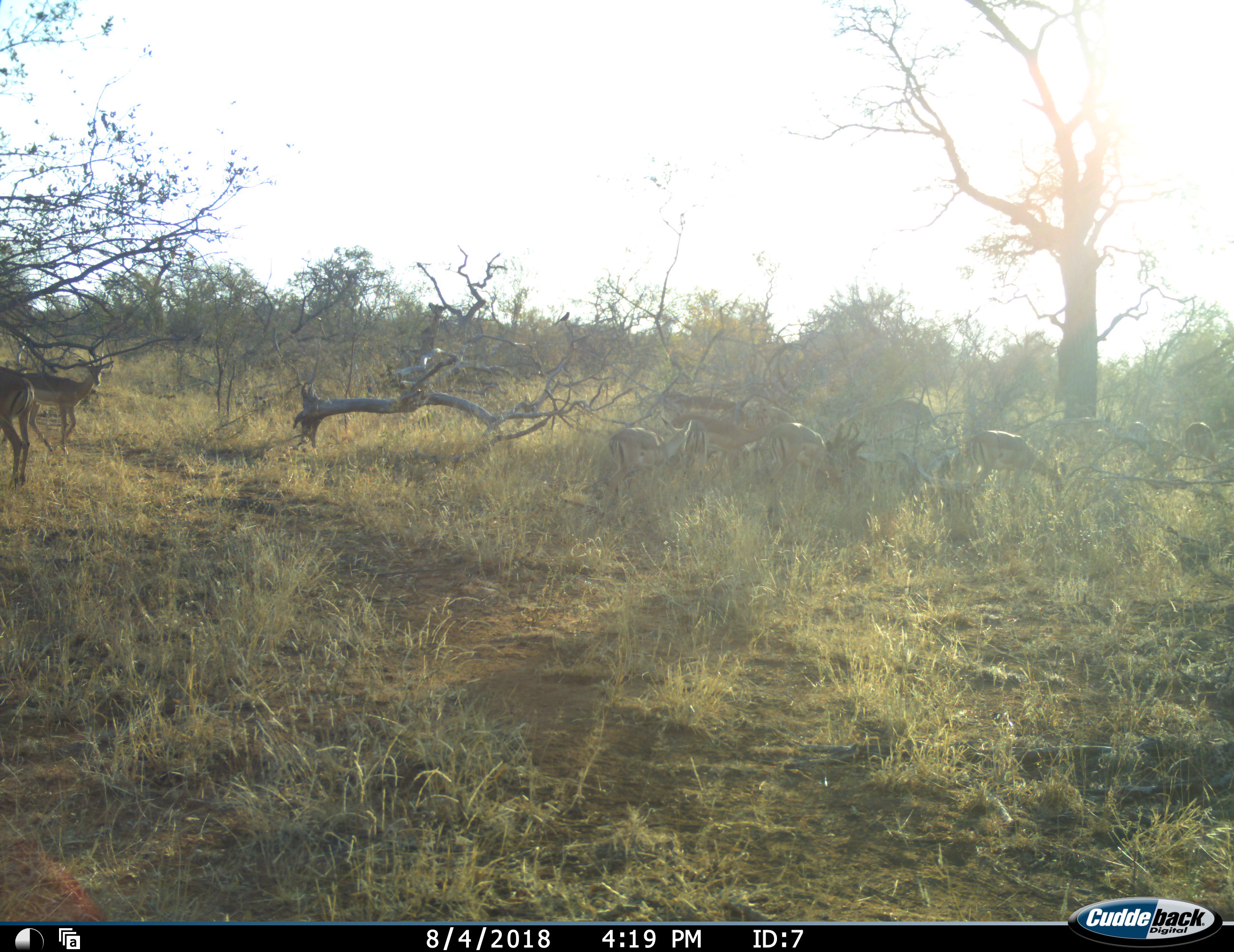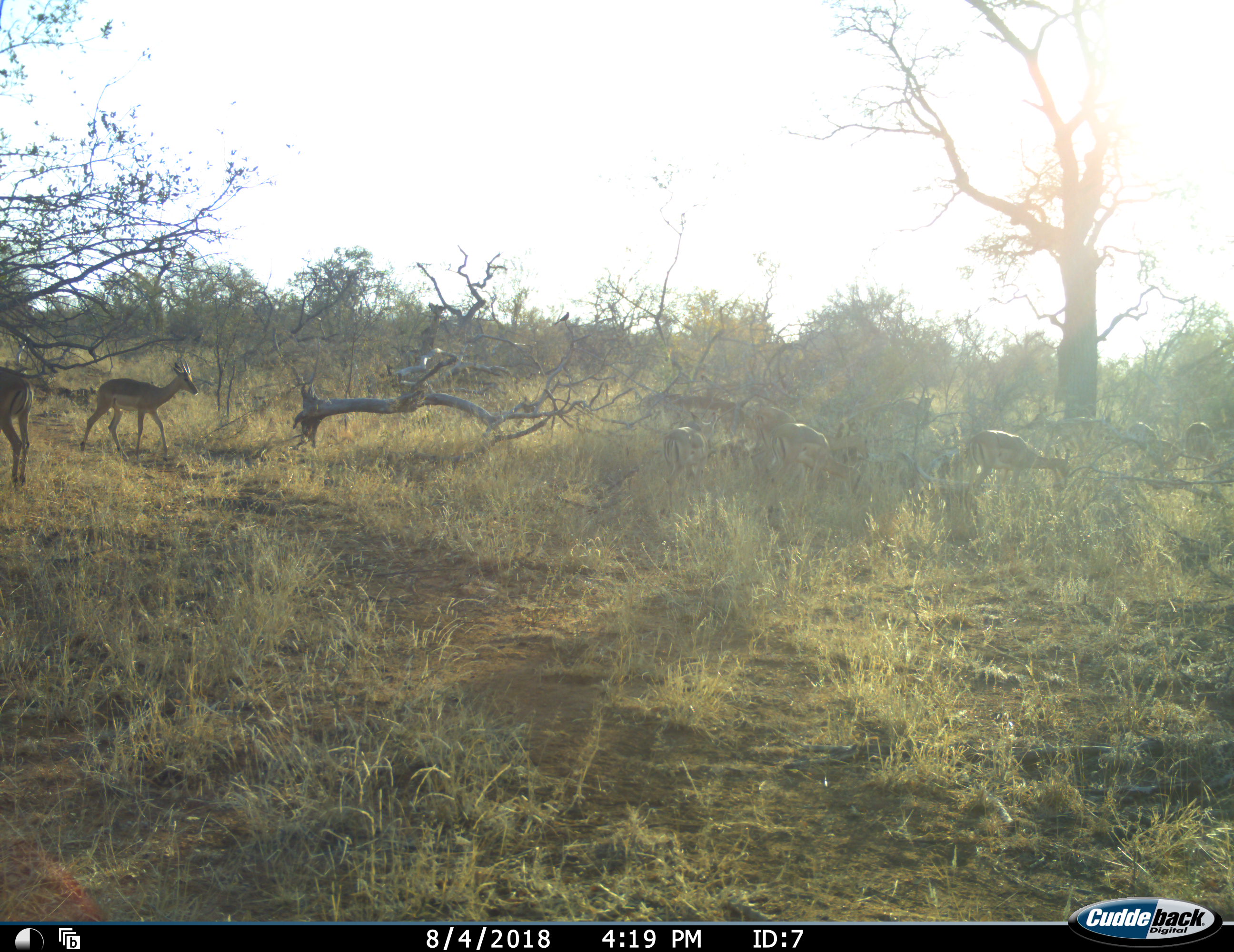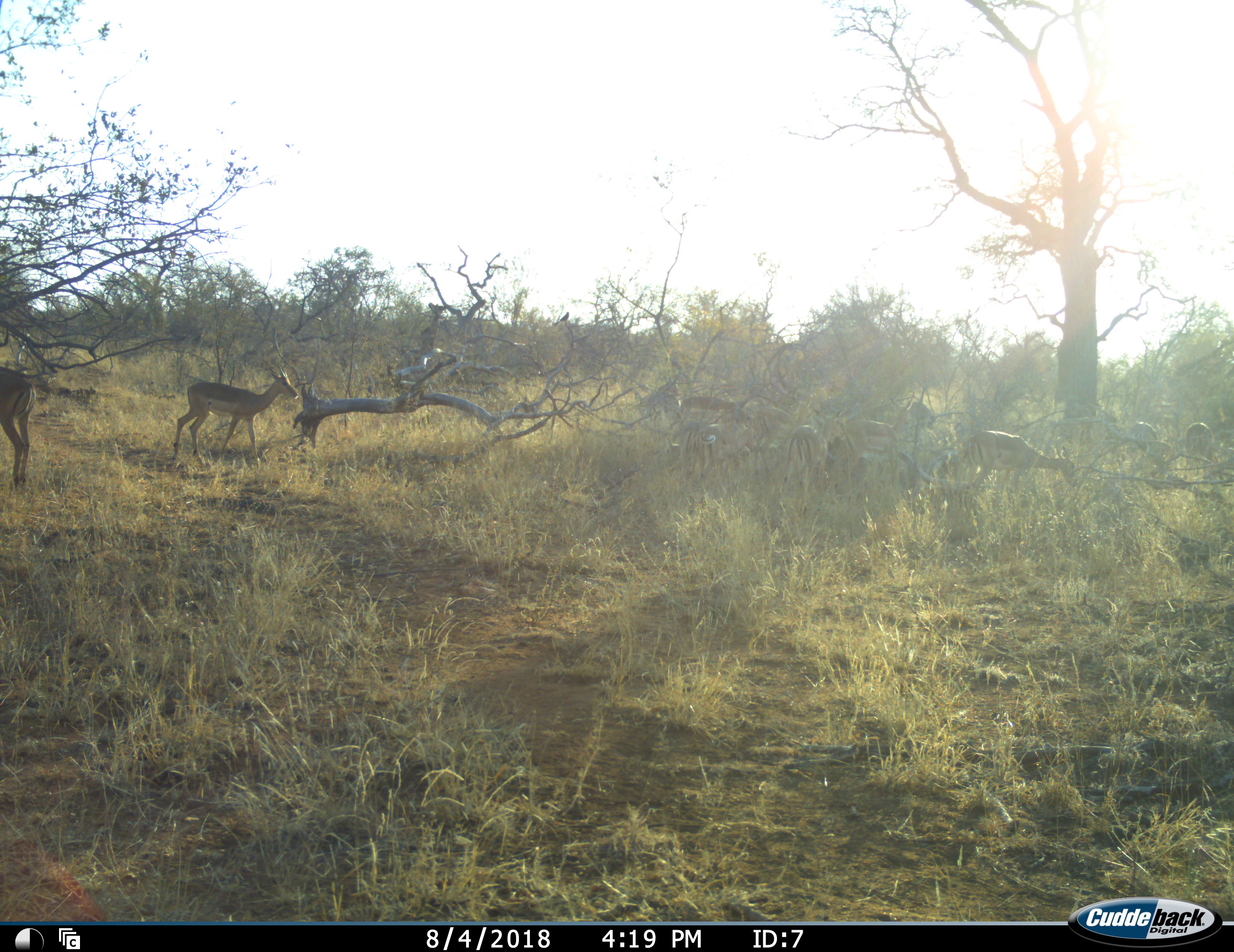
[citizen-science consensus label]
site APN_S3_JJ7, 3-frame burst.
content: unidentified animal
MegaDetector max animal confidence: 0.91